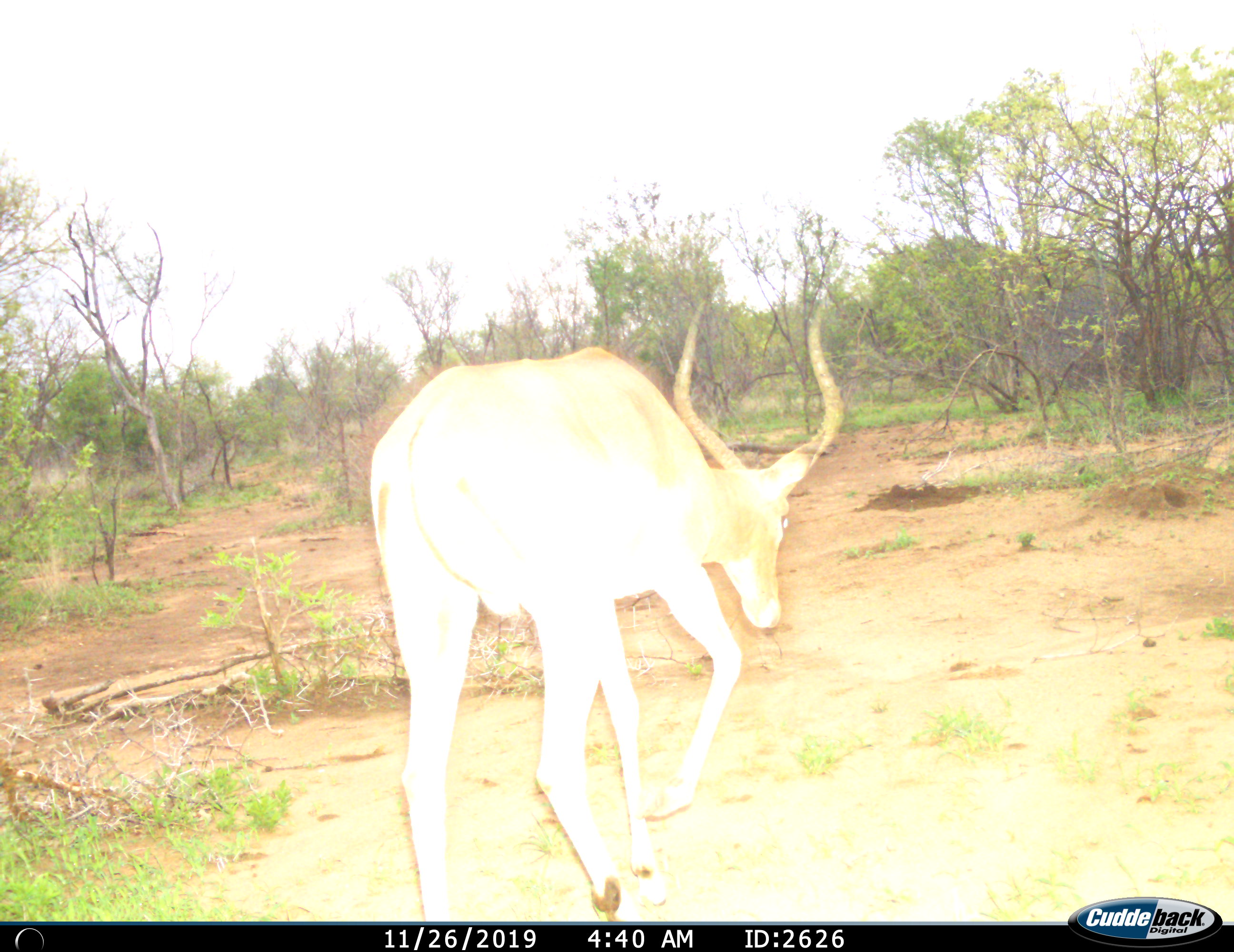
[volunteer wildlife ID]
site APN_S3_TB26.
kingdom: Animalia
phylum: Chordata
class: Mammalia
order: Artiodactyla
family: Bovidae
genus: Aepyceros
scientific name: Aepyceros melampus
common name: impala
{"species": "impala (Aepyceros melampus)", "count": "1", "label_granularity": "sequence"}